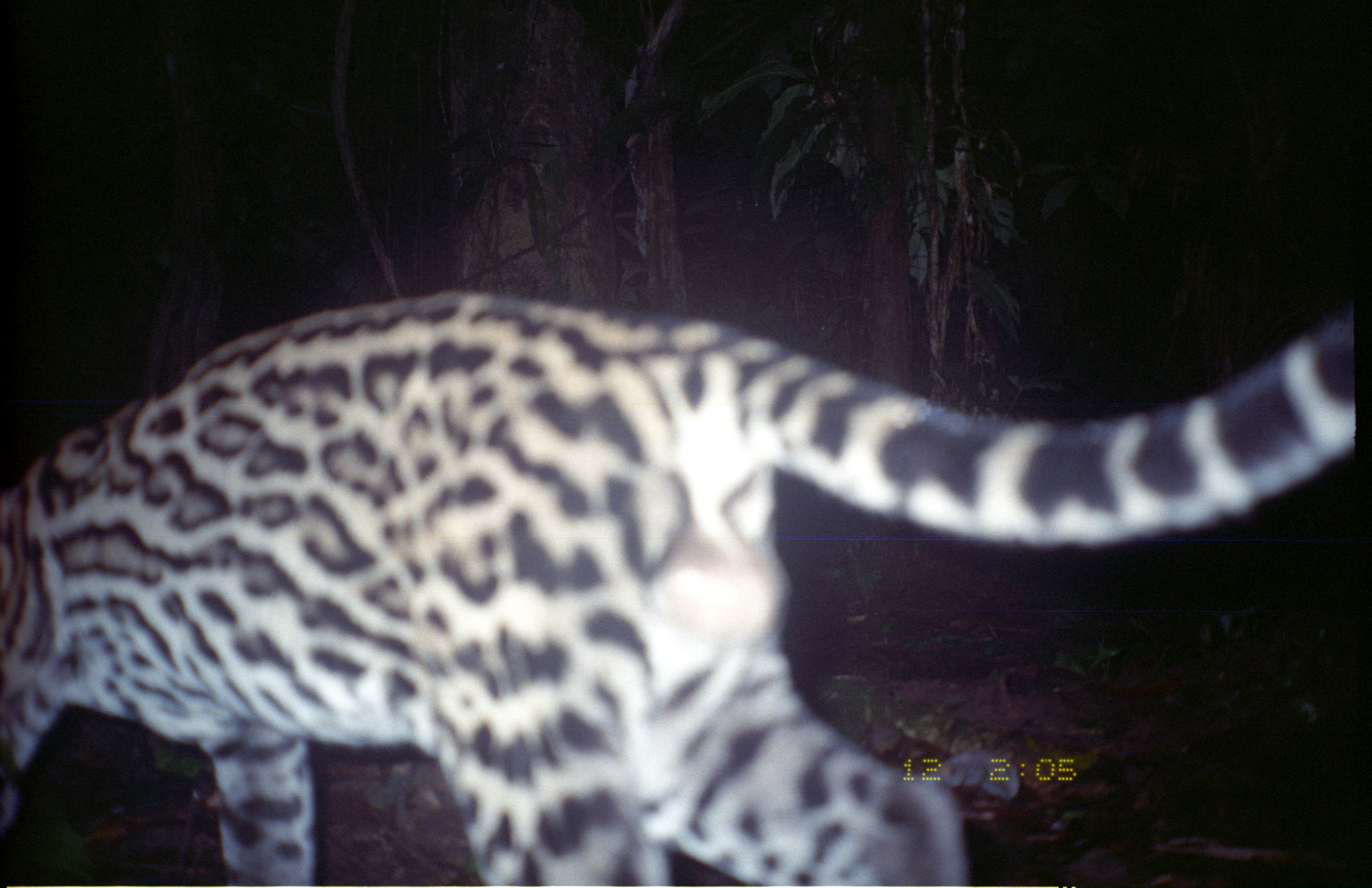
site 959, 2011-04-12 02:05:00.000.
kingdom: Animalia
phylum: Chordata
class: Mammalia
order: Carnivora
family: Felidae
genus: Leopardus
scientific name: Leopardus pardalis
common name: ocelot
Leopardus pardalis (ocelot).